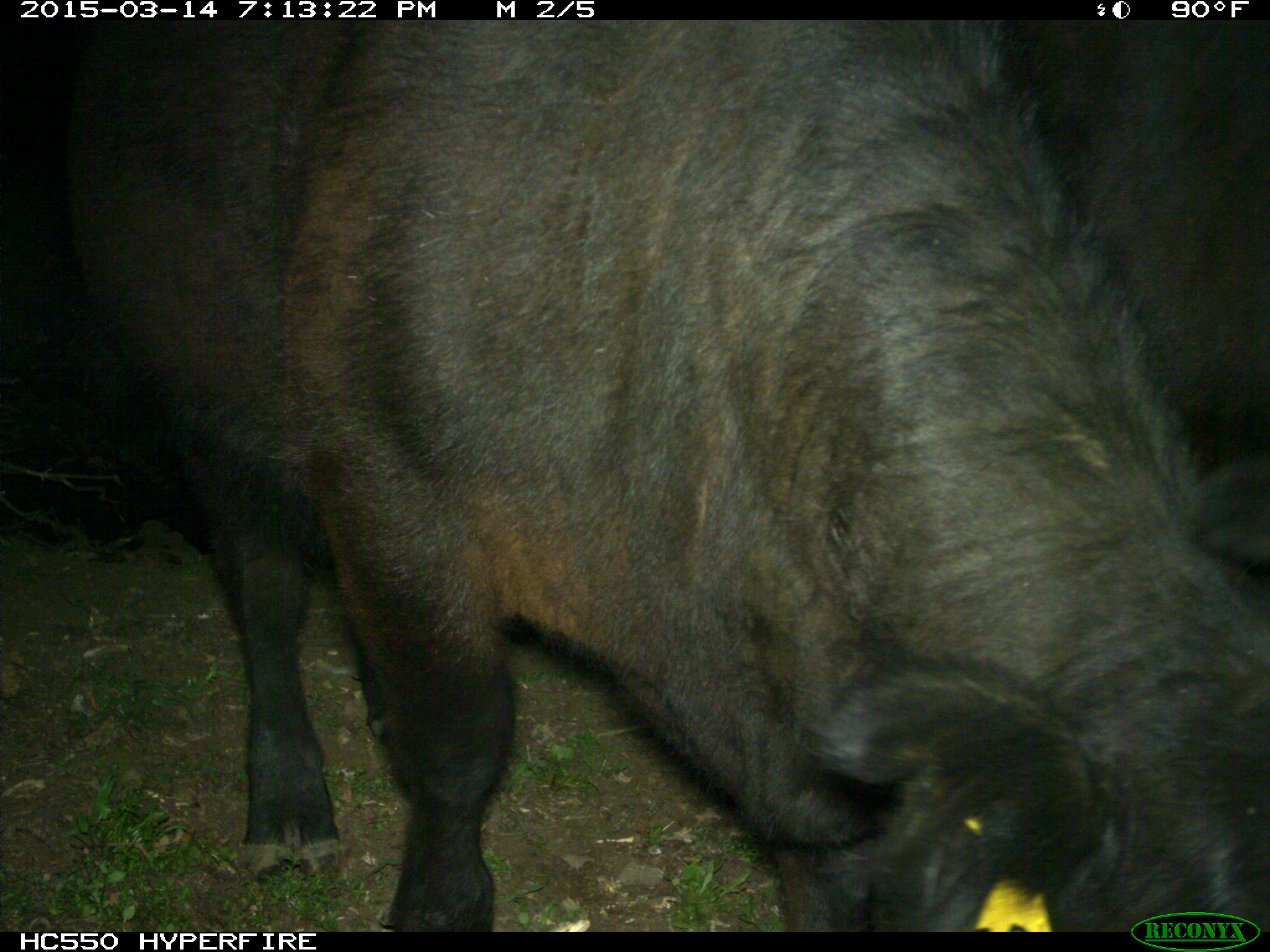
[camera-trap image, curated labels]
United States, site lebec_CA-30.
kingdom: Animalia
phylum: Chordata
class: Mammalia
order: Artiodactyla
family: Bovidae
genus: Bos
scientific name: Bos taurus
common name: domestic cow